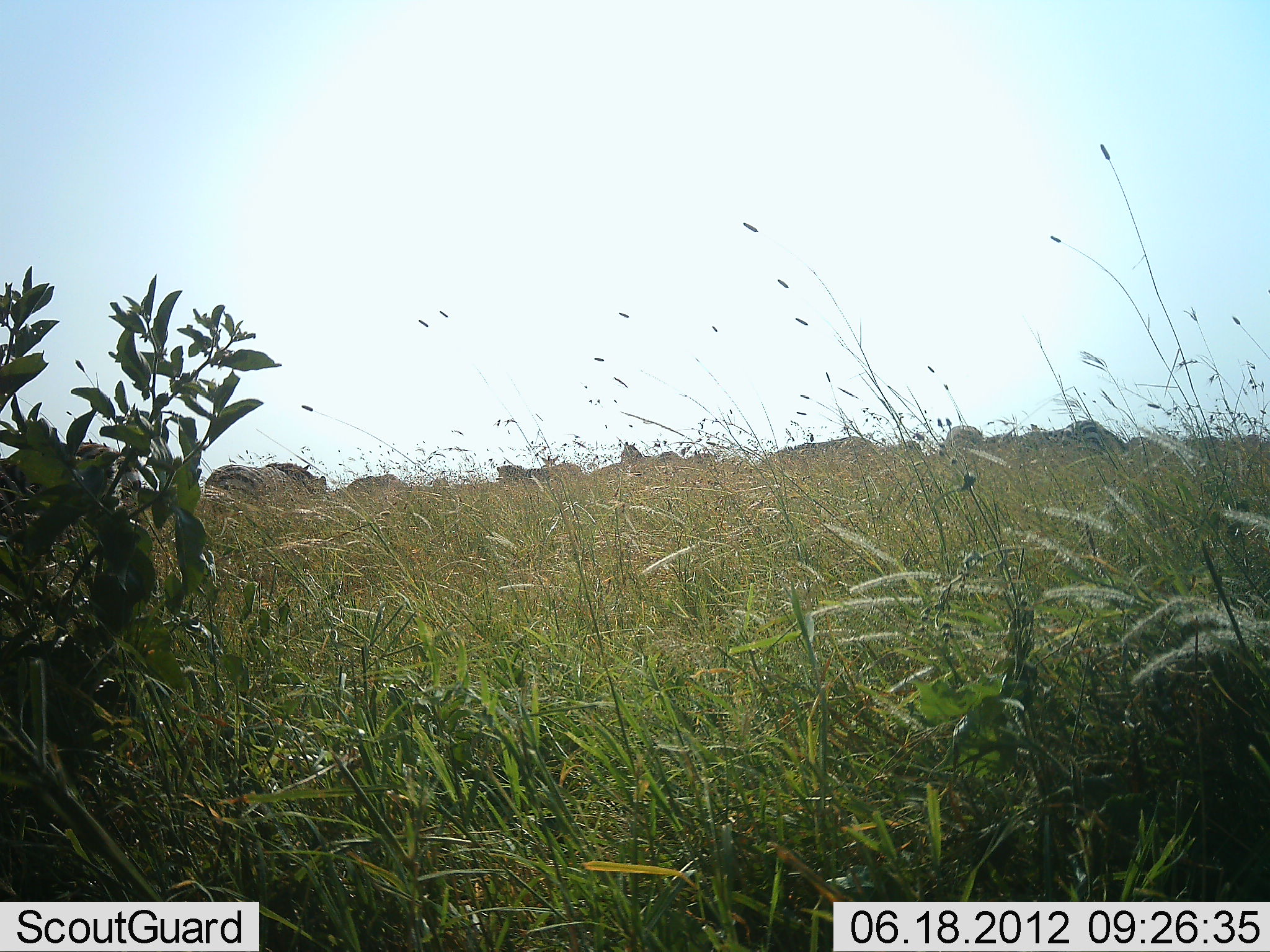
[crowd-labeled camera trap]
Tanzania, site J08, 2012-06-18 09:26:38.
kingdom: Animalia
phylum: Chordata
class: Mammalia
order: Perissodactyla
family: Equidae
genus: Equus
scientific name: Equus quagga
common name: plains zebra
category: zebra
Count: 11-50.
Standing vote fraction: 60%.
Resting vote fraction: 0%.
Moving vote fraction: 20%.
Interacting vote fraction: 0%.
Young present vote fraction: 0%.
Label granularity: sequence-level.